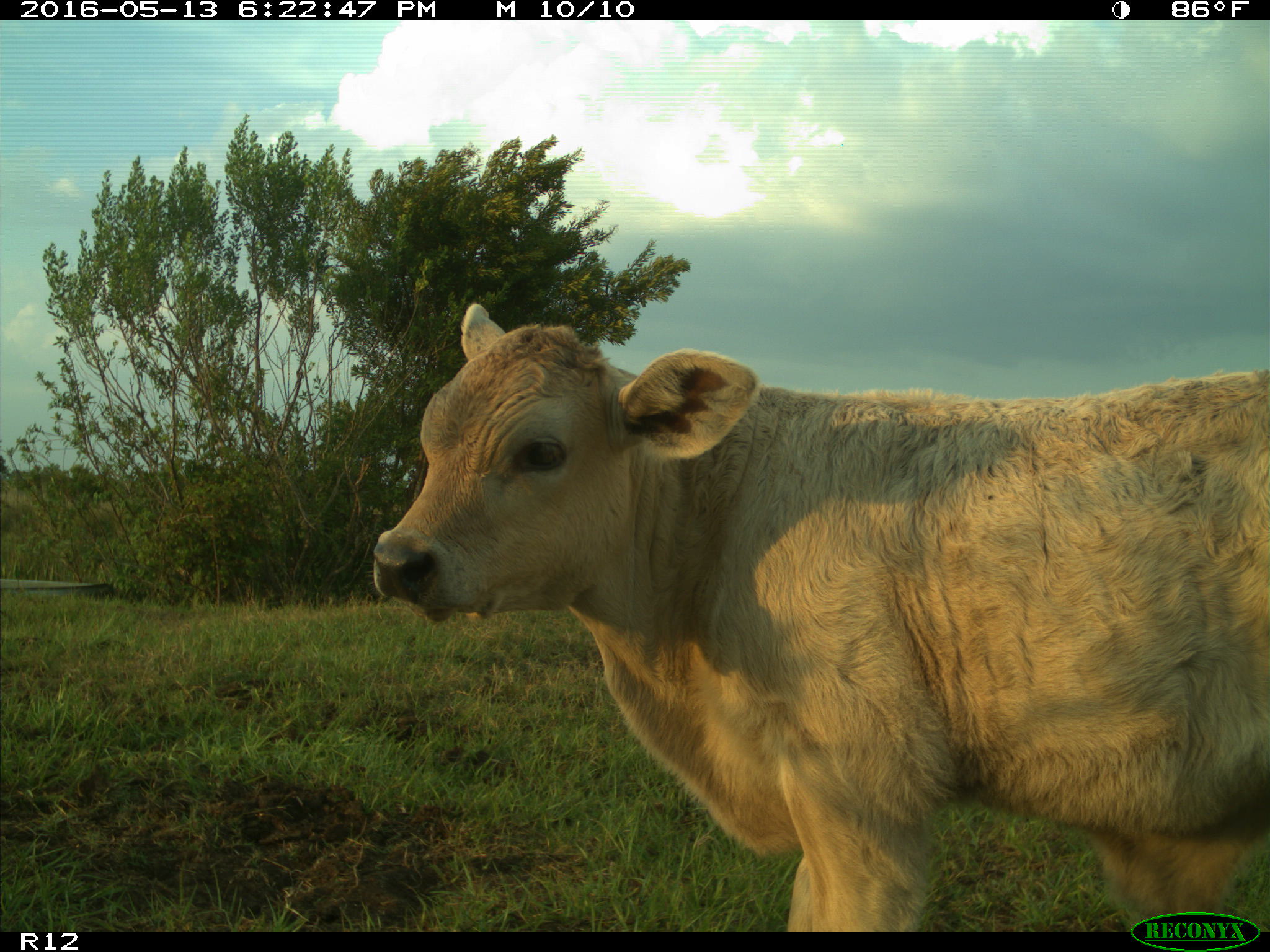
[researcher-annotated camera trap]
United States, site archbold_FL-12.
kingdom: Animalia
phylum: Chordata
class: Mammalia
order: Artiodactyla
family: Bovidae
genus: Bos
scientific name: Bos taurus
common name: domestic cow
Bos taurus (domestic cow).